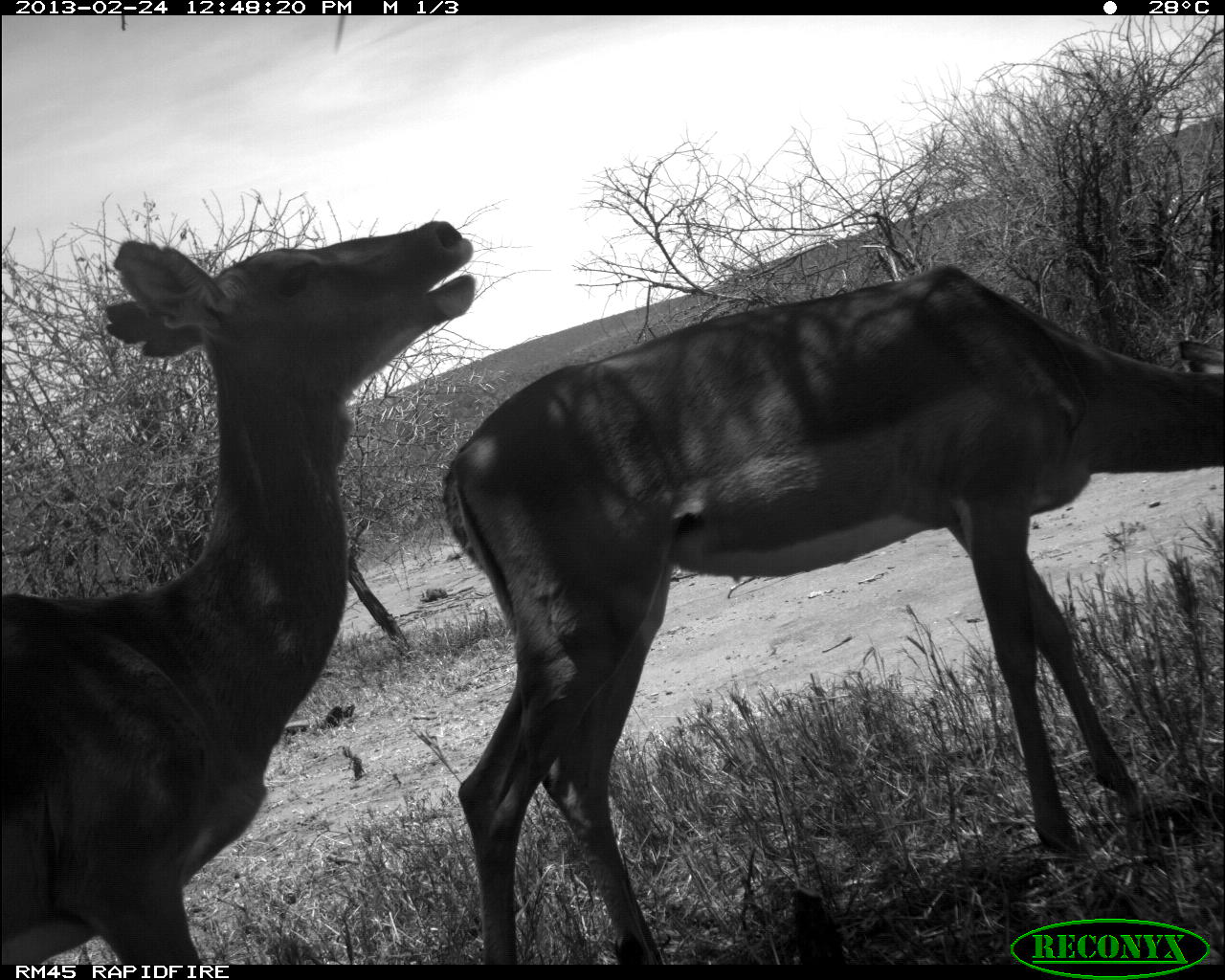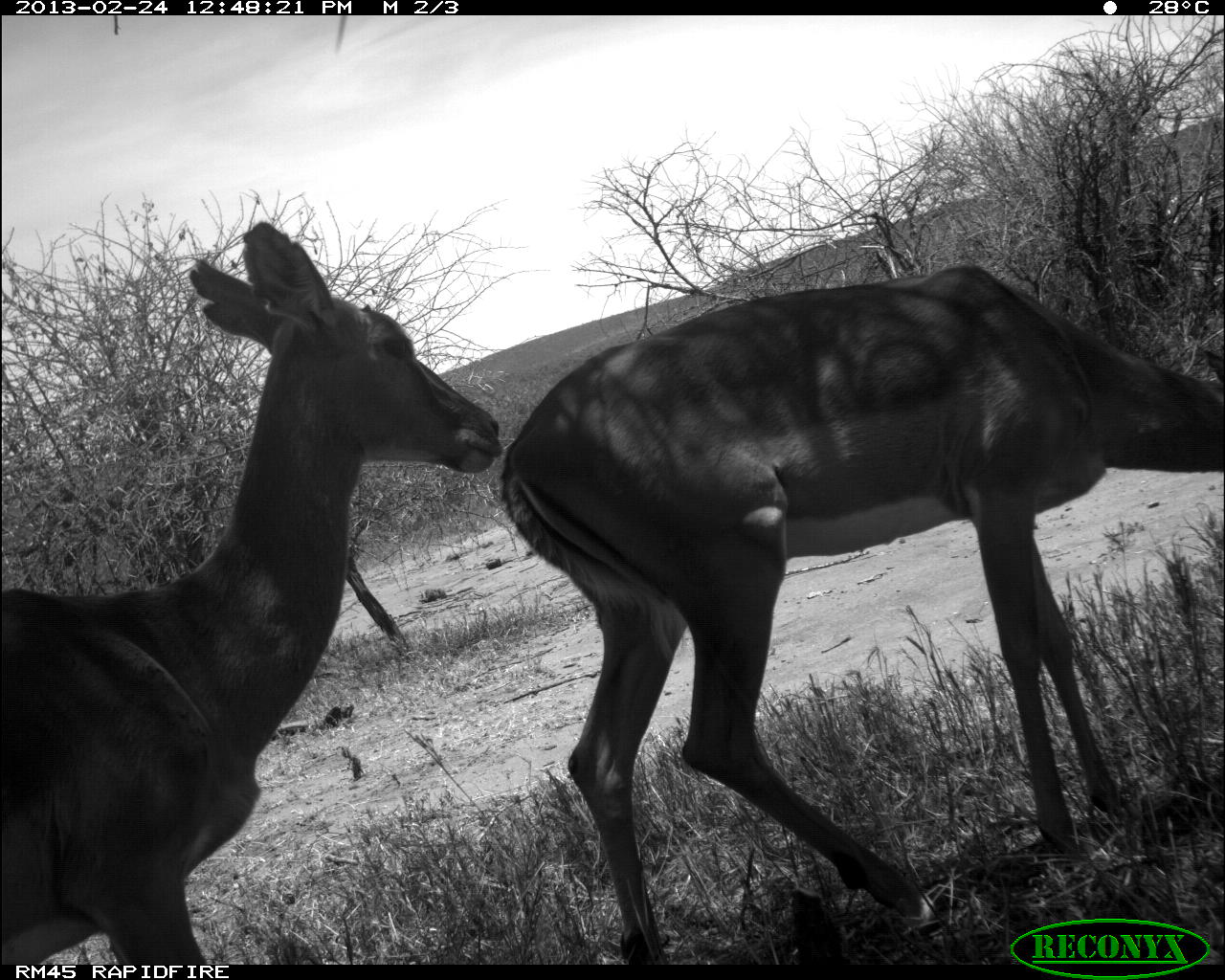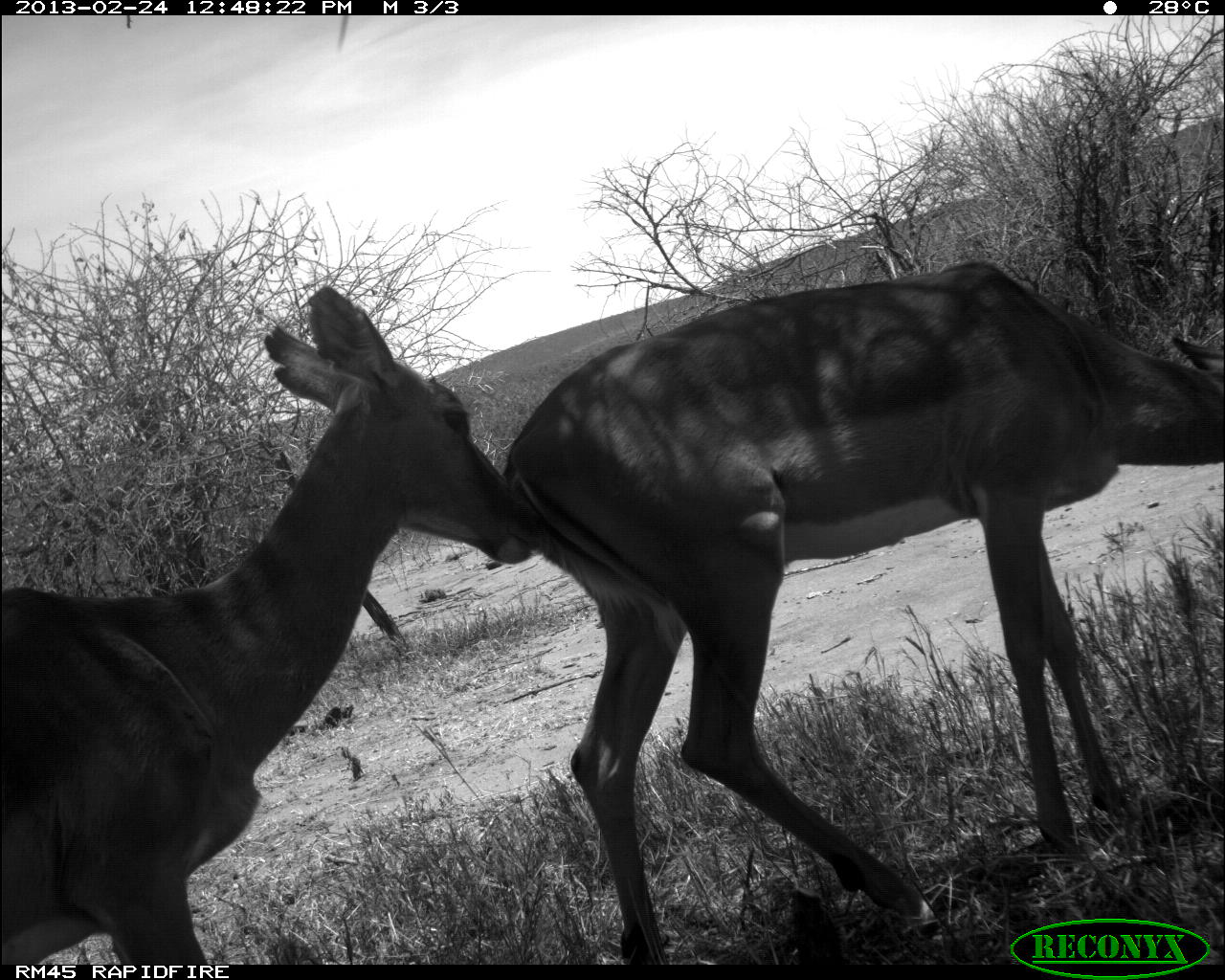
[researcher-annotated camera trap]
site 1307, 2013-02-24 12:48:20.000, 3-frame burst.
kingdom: Animalia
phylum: Chordata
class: Mammalia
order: Artiodactyla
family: Bovidae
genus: Aepyceros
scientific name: Aepyceros melampus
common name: impala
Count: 2.